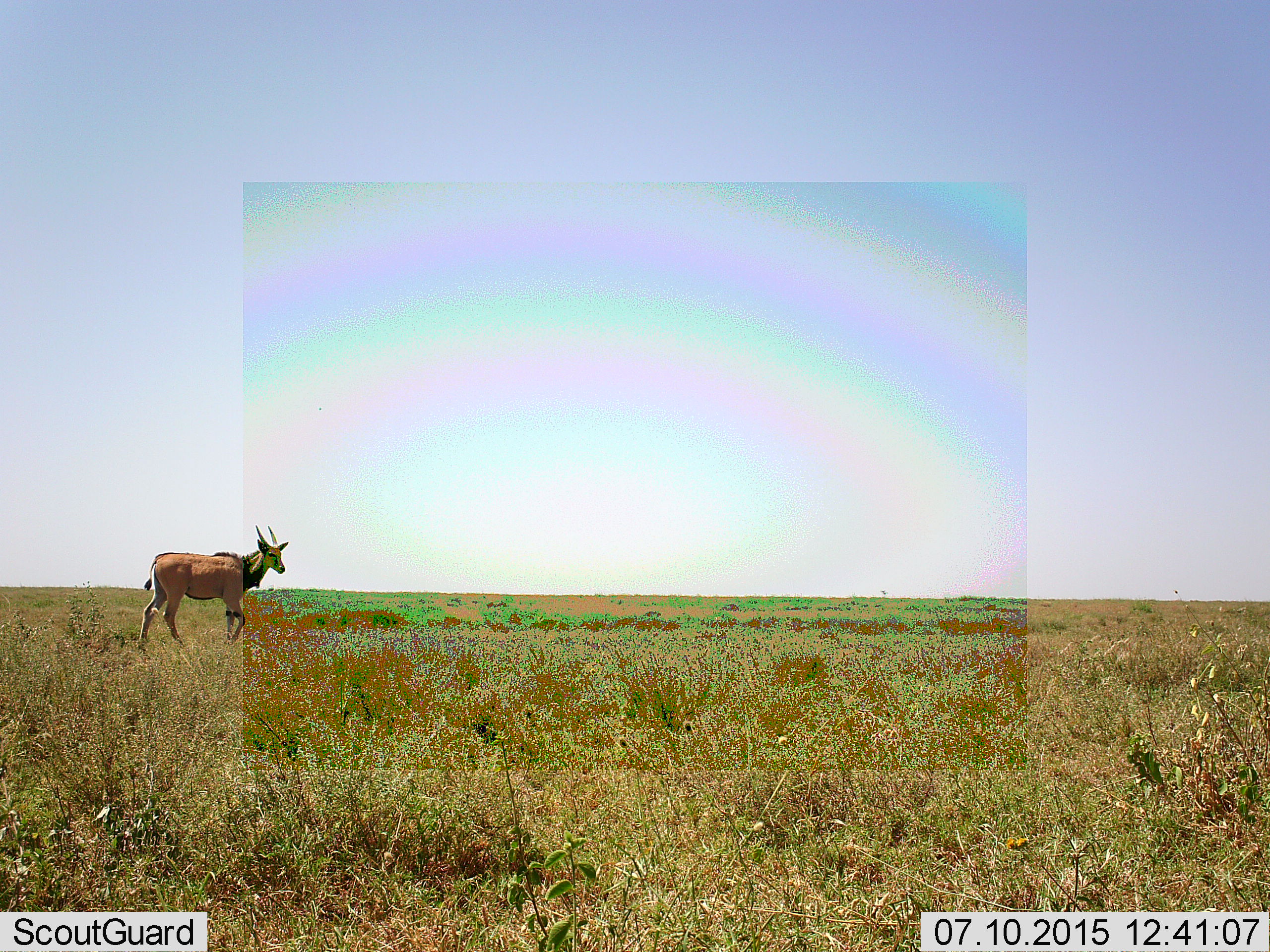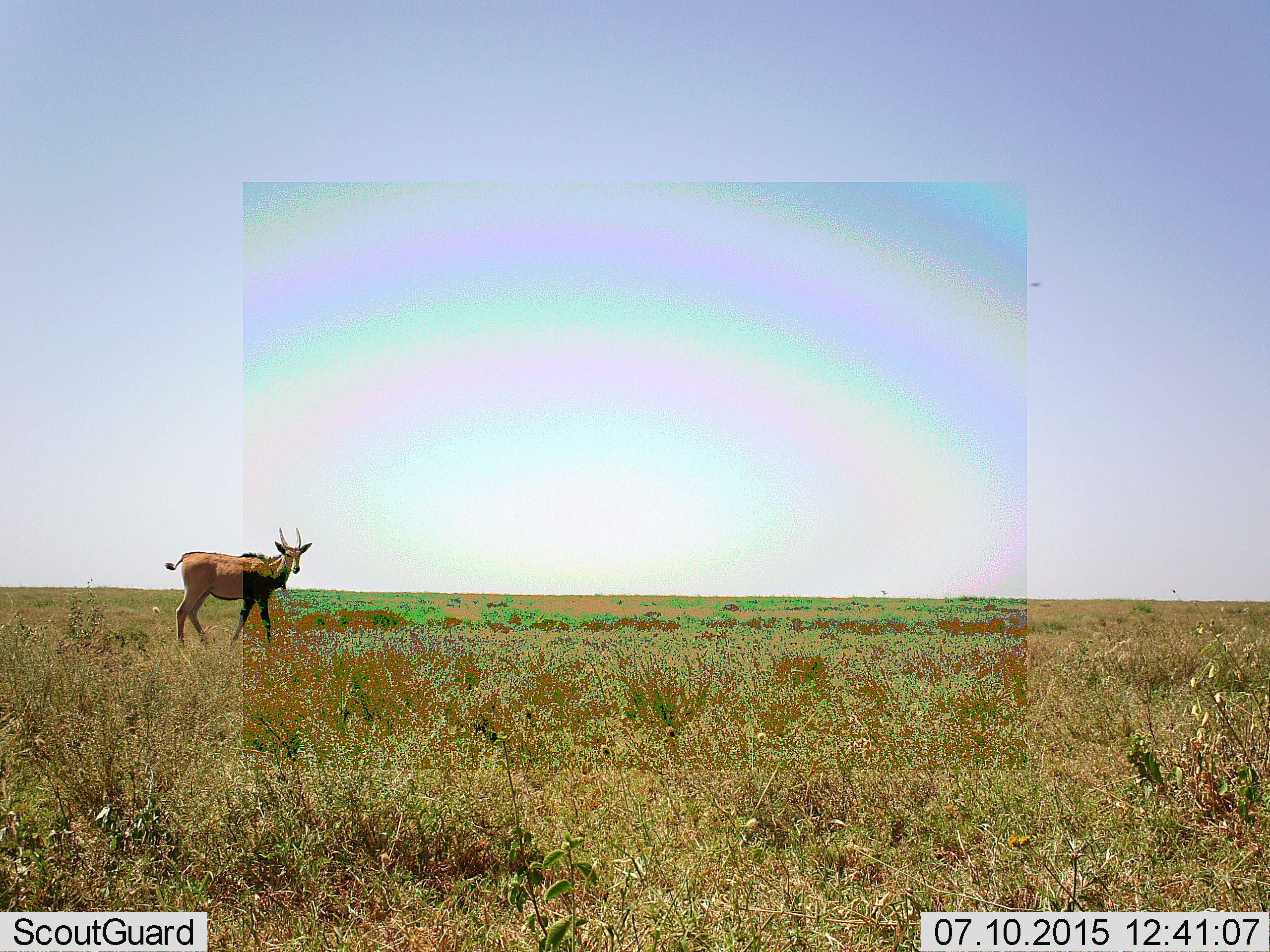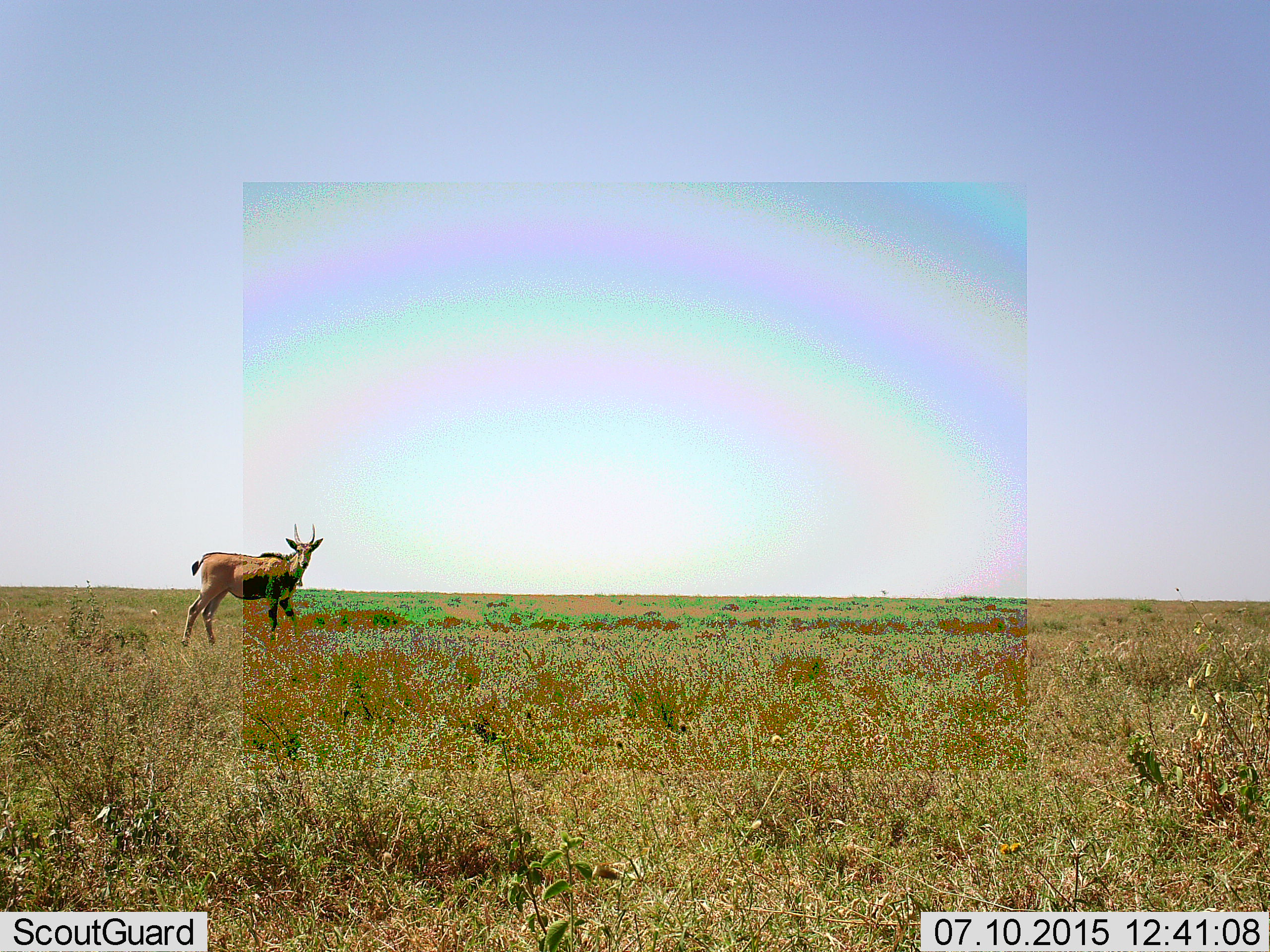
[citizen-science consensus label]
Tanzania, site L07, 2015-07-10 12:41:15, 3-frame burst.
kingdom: Animalia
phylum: Chordata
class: Mammalia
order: Artiodactyla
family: Bovidae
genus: Tragelaphus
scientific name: Tragelaphus oryx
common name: eland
Eland (Tragelaphus oryx), count 1. Behavior (volunteer vote fractions): standing 0%, resting 0%, moving 100%, interacting 0%. Young present (vote fraction): 0%. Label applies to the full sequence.